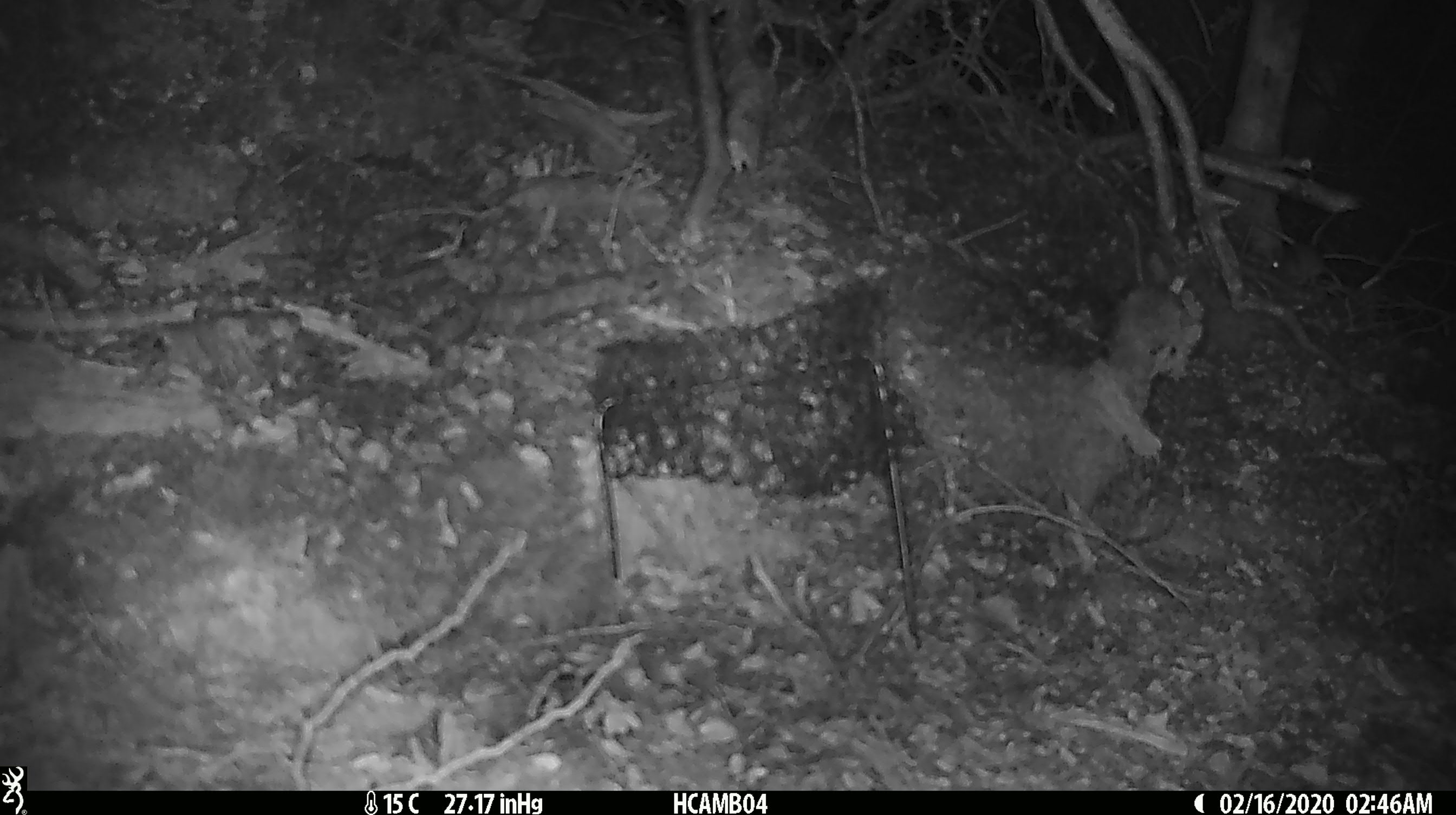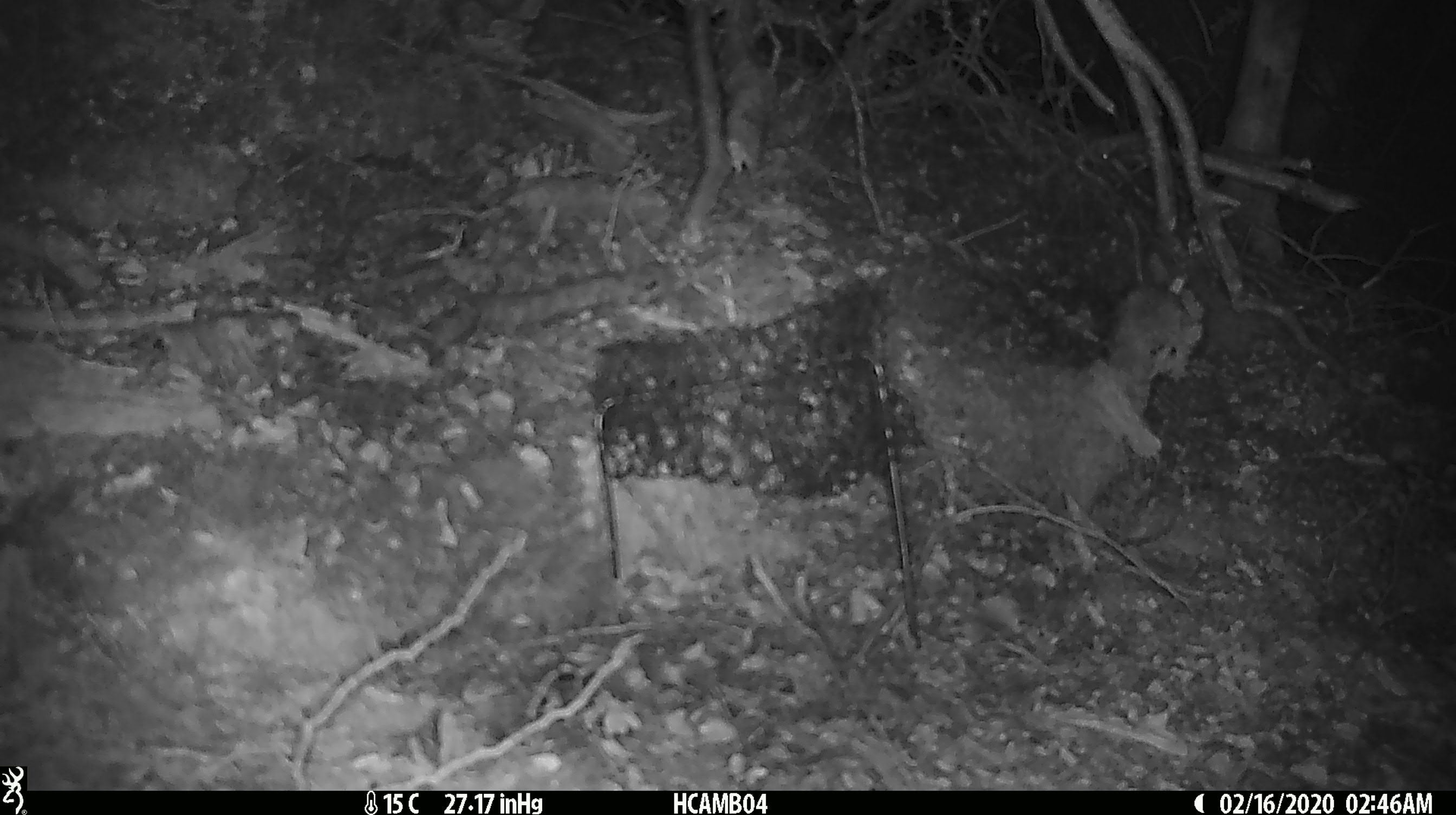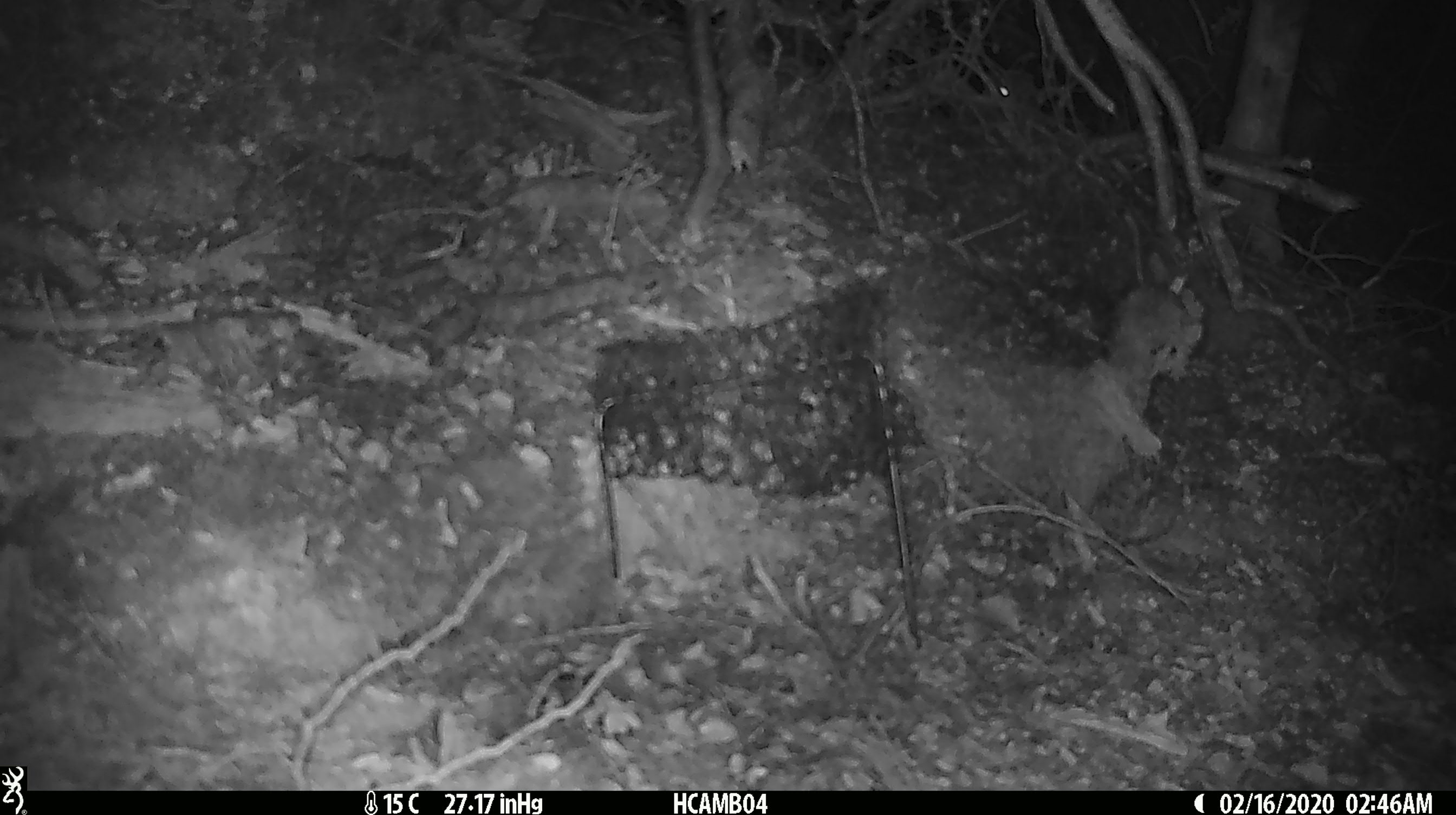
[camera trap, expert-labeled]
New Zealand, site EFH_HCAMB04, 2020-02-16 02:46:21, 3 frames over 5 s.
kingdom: Animalia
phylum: Chordata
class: Mammalia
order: Rodentia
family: Muridae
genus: Mus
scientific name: Mus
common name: mouse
Mouse (Mus).